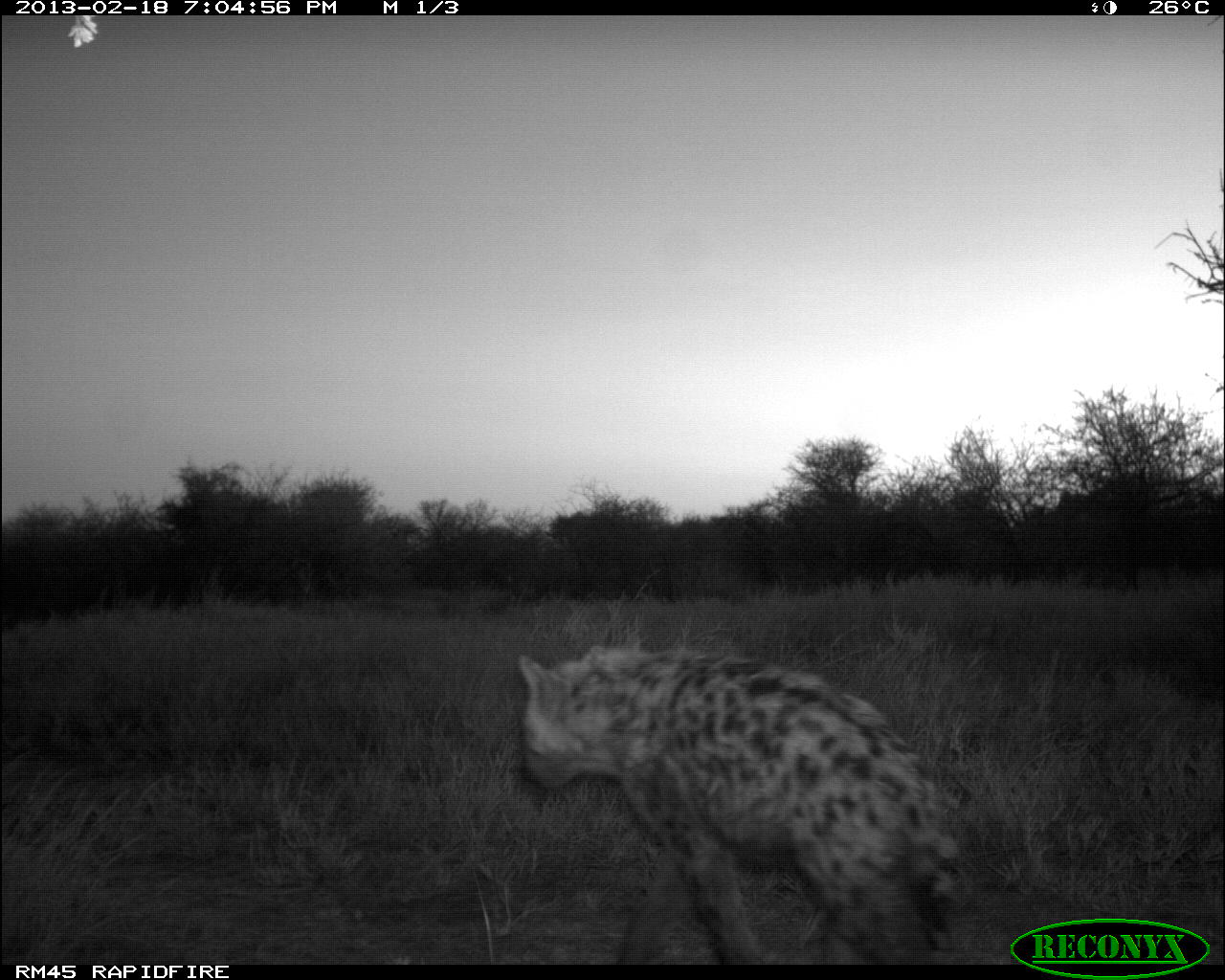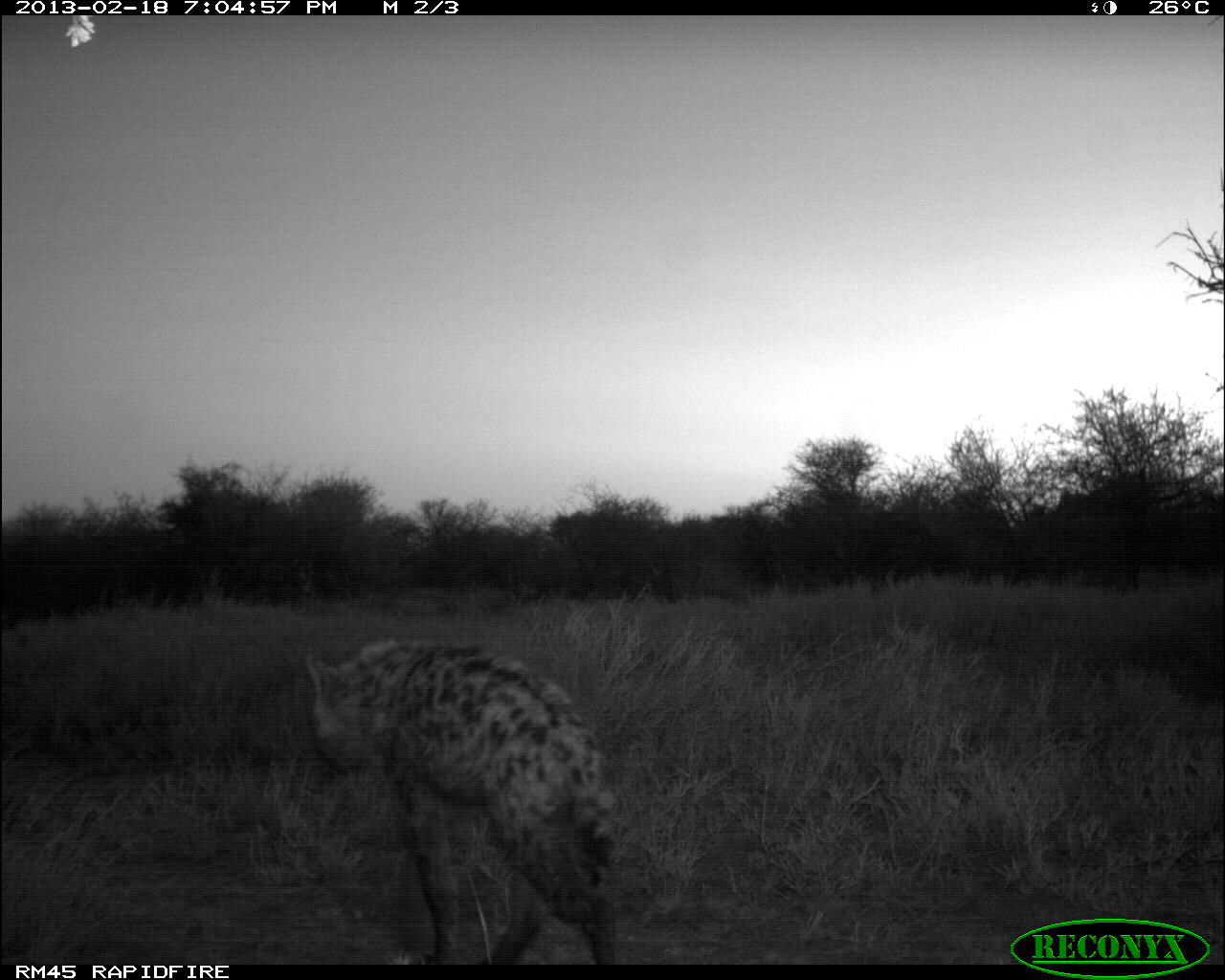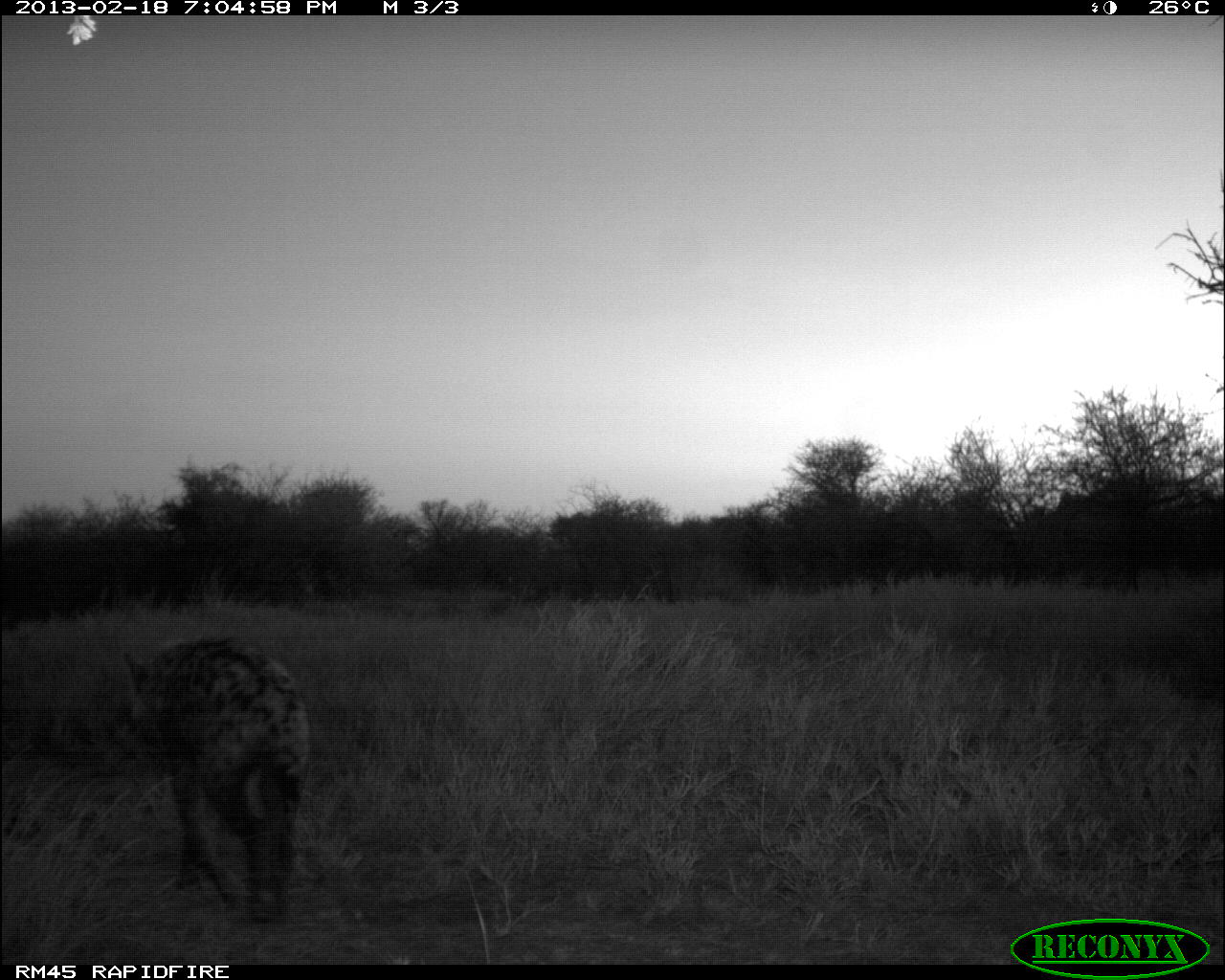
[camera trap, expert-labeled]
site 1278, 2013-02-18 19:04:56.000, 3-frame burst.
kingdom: Animalia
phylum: Chordata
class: Mammalia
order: Carnivora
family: Hyaenidae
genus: Crocuta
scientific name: Crocuta crocuta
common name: spotted hyena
Crocuta crocuta (spotted hyena), count 1.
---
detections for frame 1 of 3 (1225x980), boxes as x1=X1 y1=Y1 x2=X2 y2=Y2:
crocuta crocuta: x1=514 y1=643 x2=961 y2=962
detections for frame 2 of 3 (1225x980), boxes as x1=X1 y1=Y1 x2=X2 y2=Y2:
crocuta crocuta: x1=302 y1=637 x2=621 y2=964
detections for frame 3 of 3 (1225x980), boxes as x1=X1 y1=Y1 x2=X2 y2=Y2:
crocuta crocuta: x1=120 y1=635 x2=310 y2=925